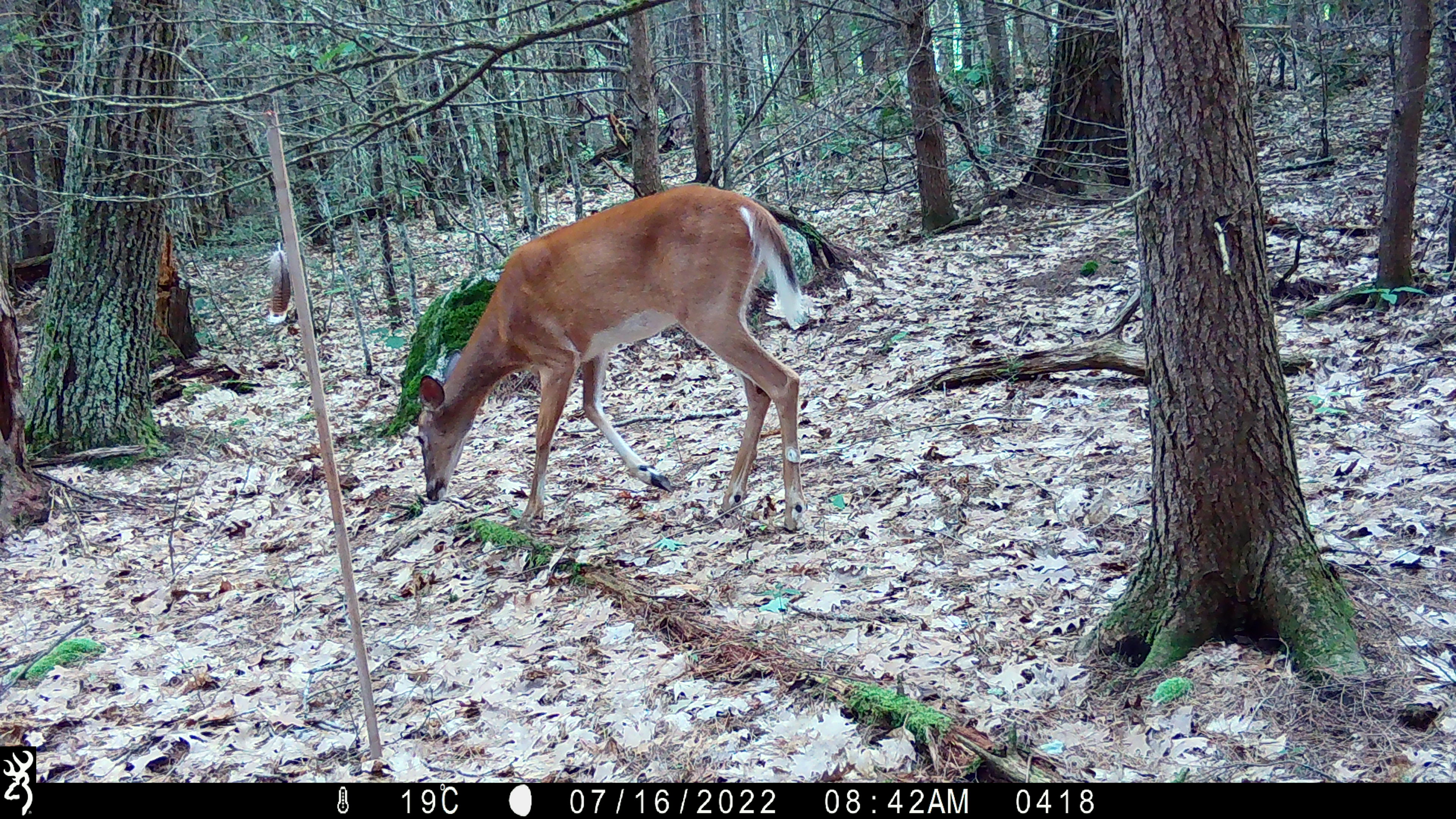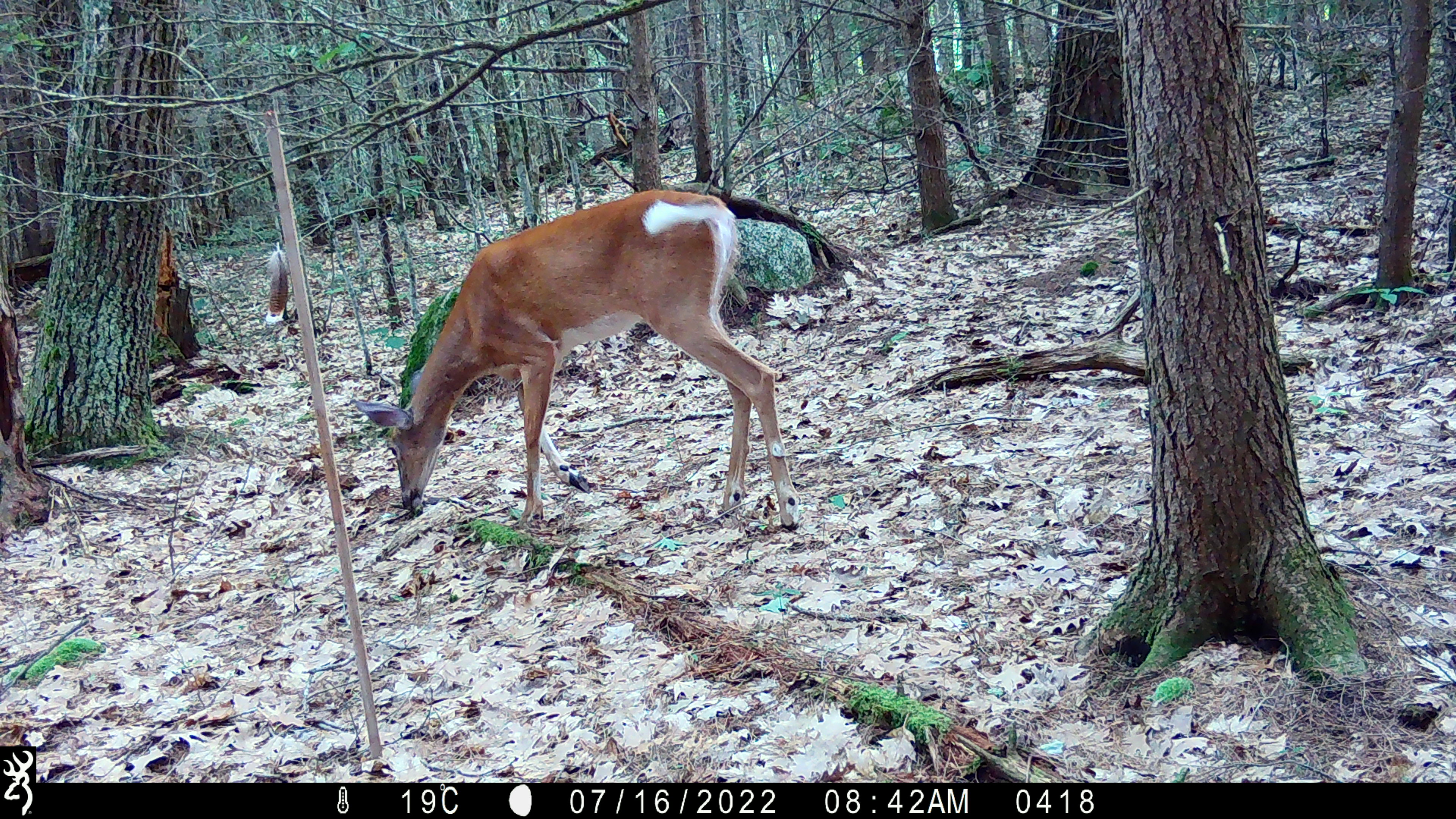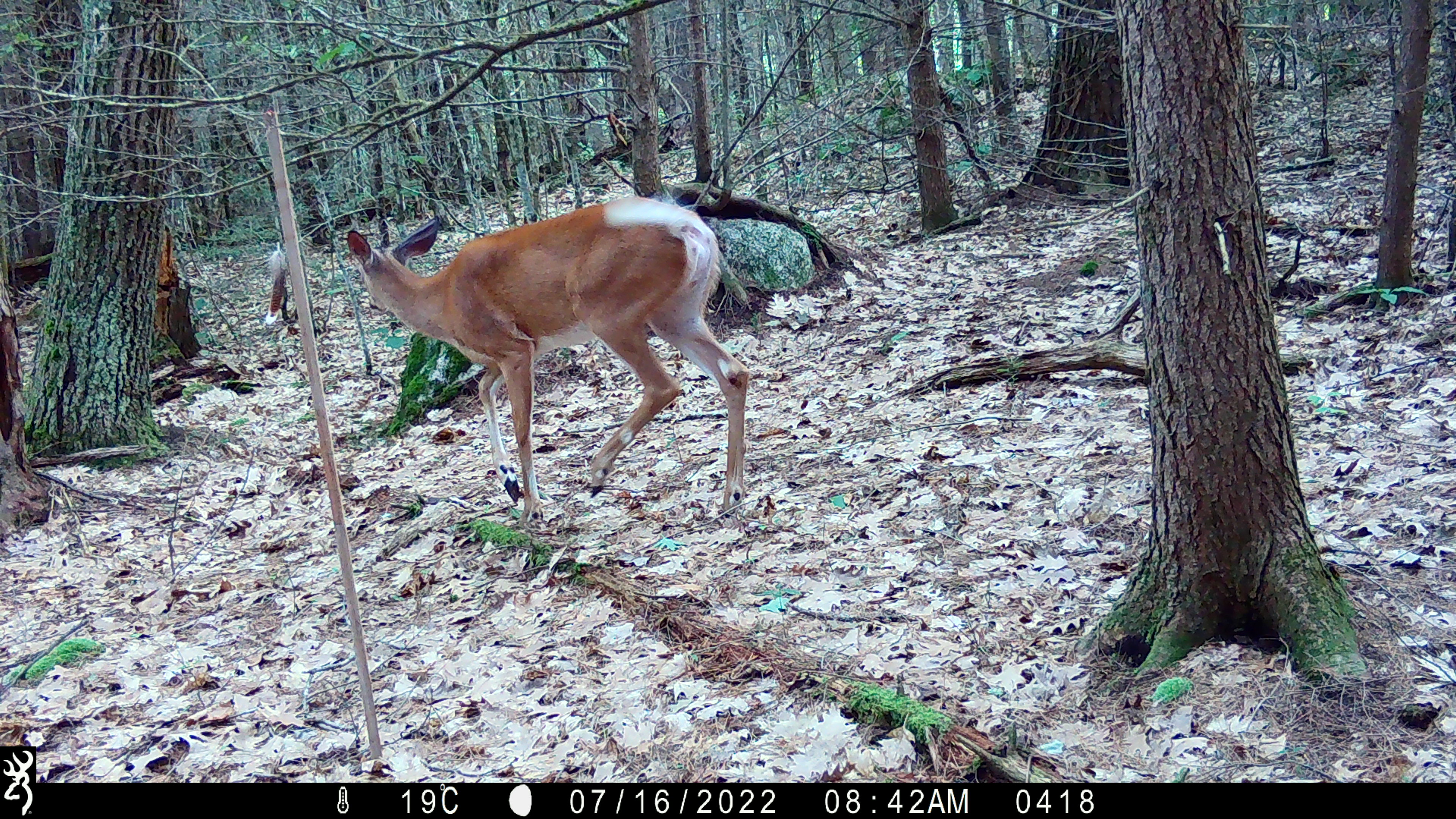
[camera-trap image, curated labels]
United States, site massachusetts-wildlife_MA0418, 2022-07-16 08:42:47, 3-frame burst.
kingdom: Animalia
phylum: Chordata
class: Mammalia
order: Artiodactyla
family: Cervidae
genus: Odocoileus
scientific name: Odocoileus virginianus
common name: white-tailed deer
White-tailed deer (Odocoileus virginianus).